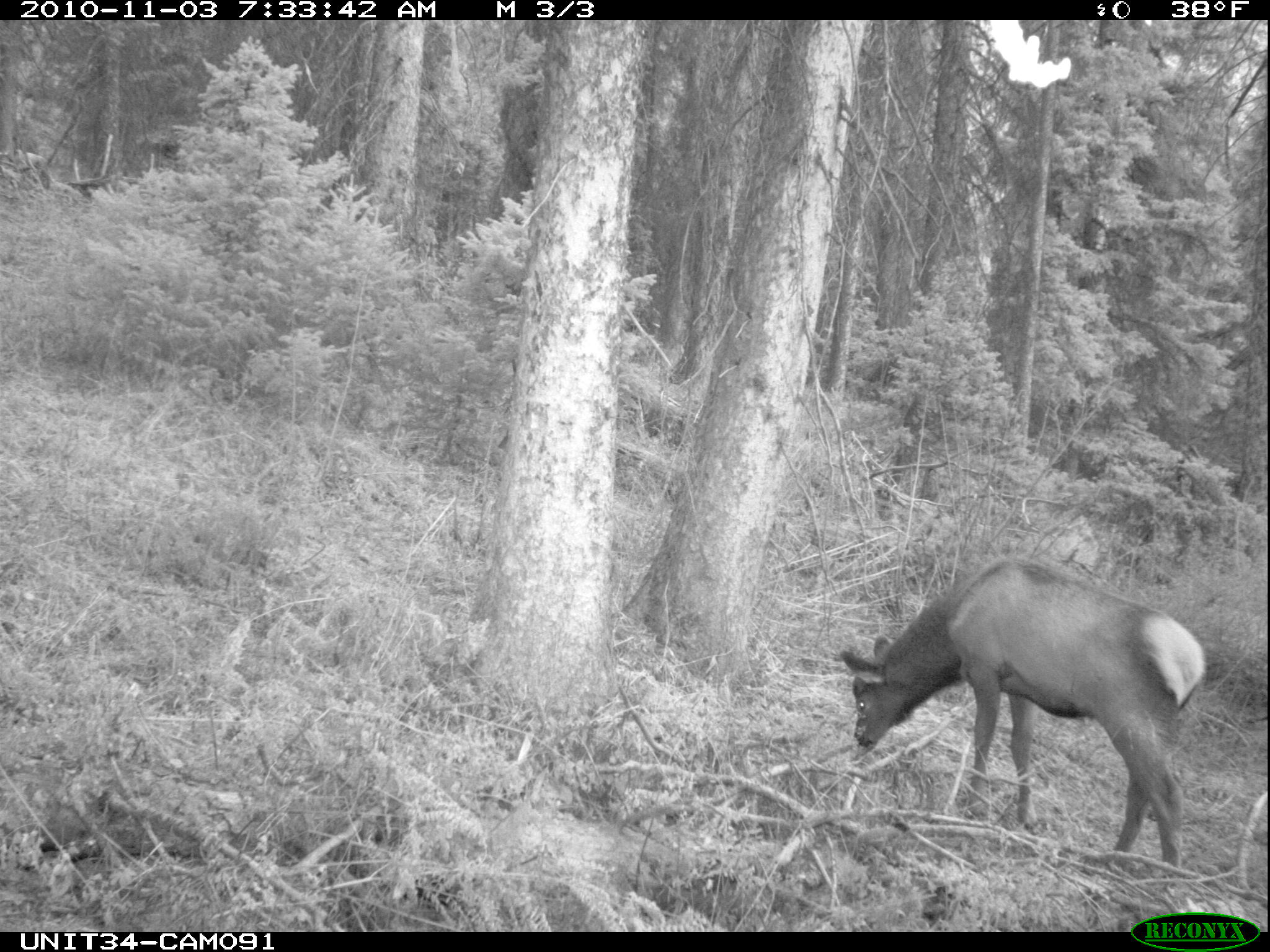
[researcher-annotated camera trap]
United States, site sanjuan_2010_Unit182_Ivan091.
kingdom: Animalia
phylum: Chordata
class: Mammalia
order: Artiodactyla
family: Cervidae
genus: Cervus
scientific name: Cervus elaphus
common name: red deer